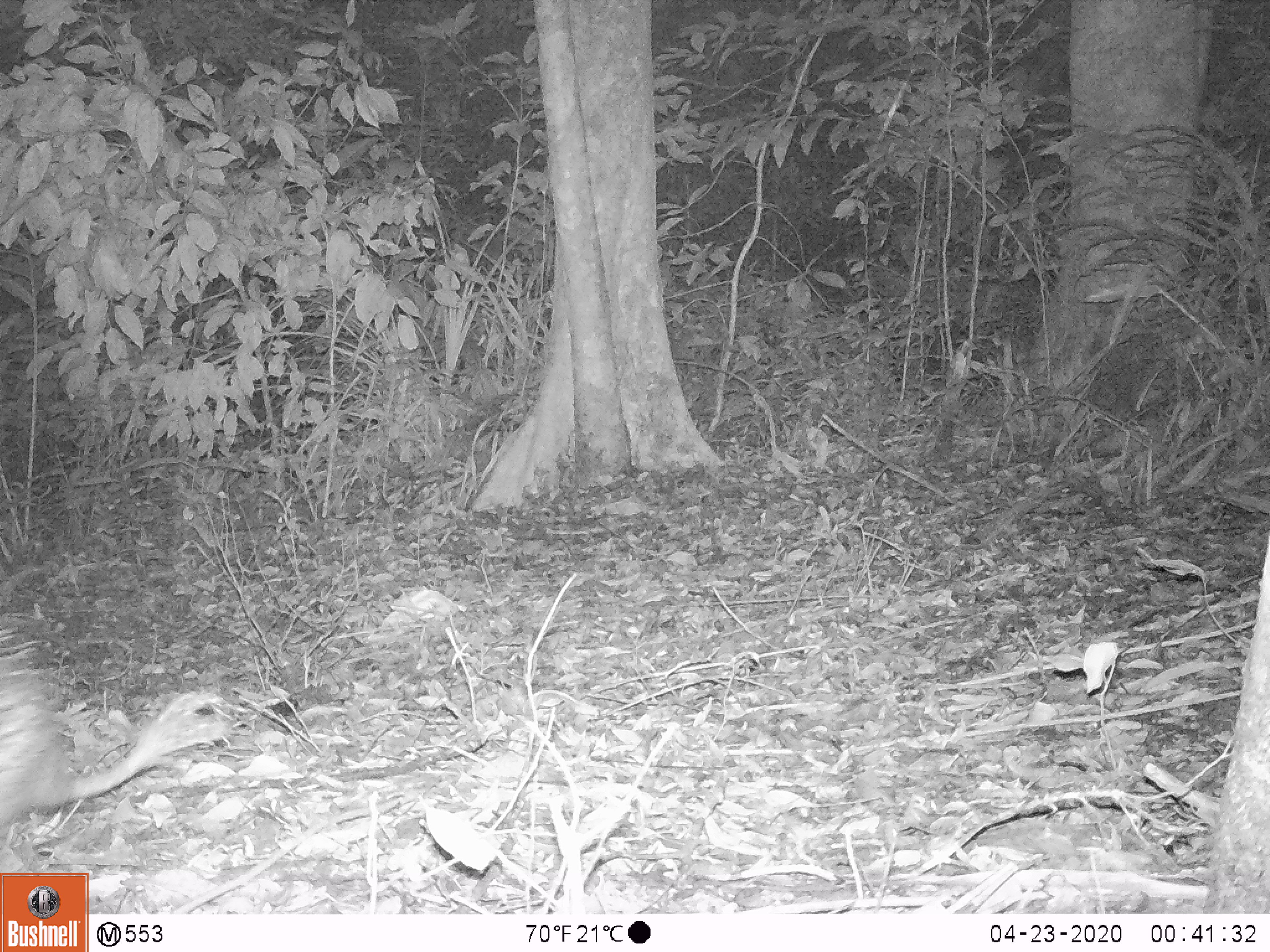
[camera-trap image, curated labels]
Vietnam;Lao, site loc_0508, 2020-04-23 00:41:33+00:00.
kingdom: Animalia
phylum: Chordata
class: Mammalia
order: Rodentia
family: Hystricidae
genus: Atherurus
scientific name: Atherurus macrourus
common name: asiatic brush-tailed porcupine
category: asiatic brush tailed porcupine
Asiatic brush tailed porcupine (asiatic brush-tailed porcupine) (Atherurus macrourus). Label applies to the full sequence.